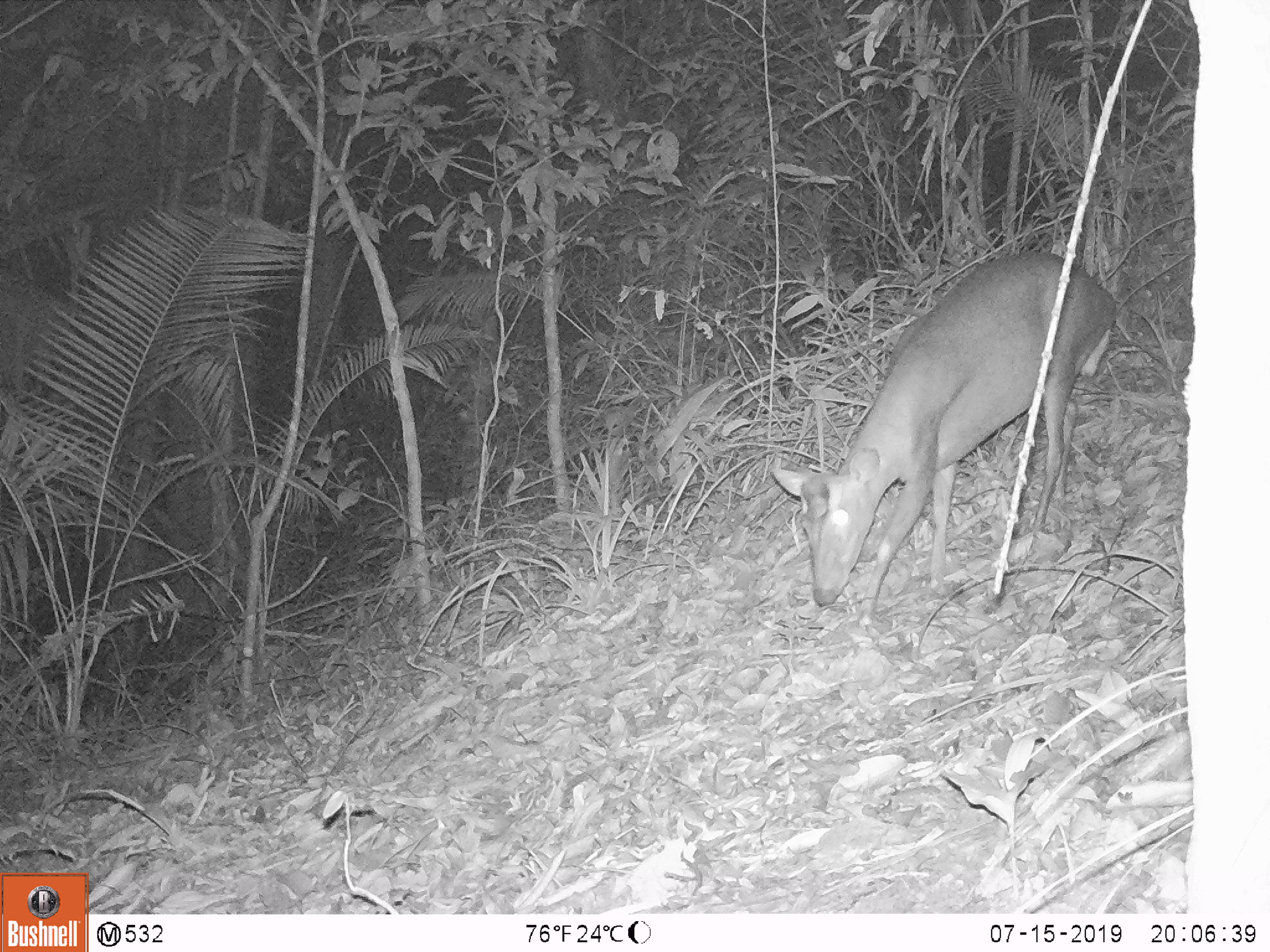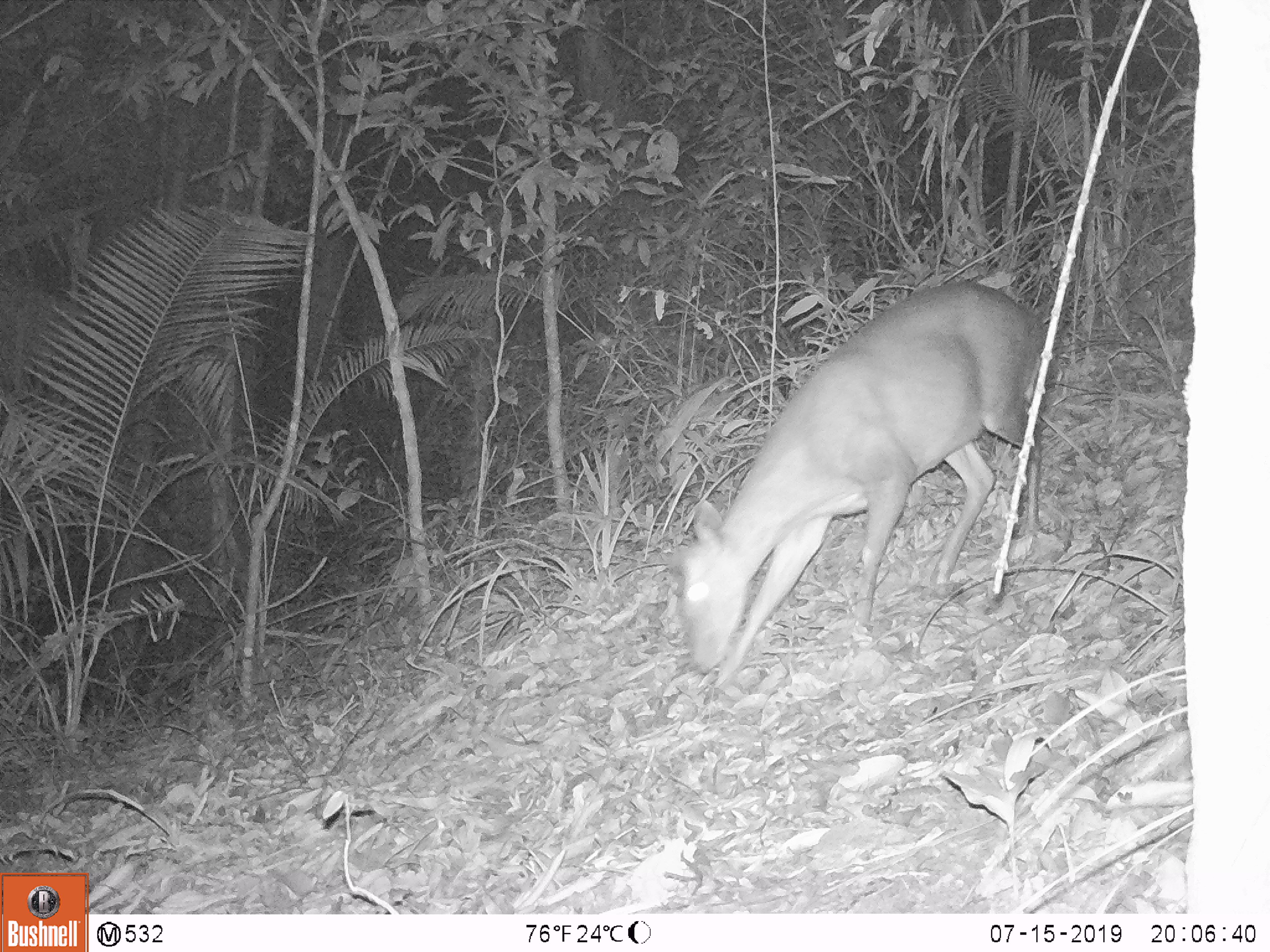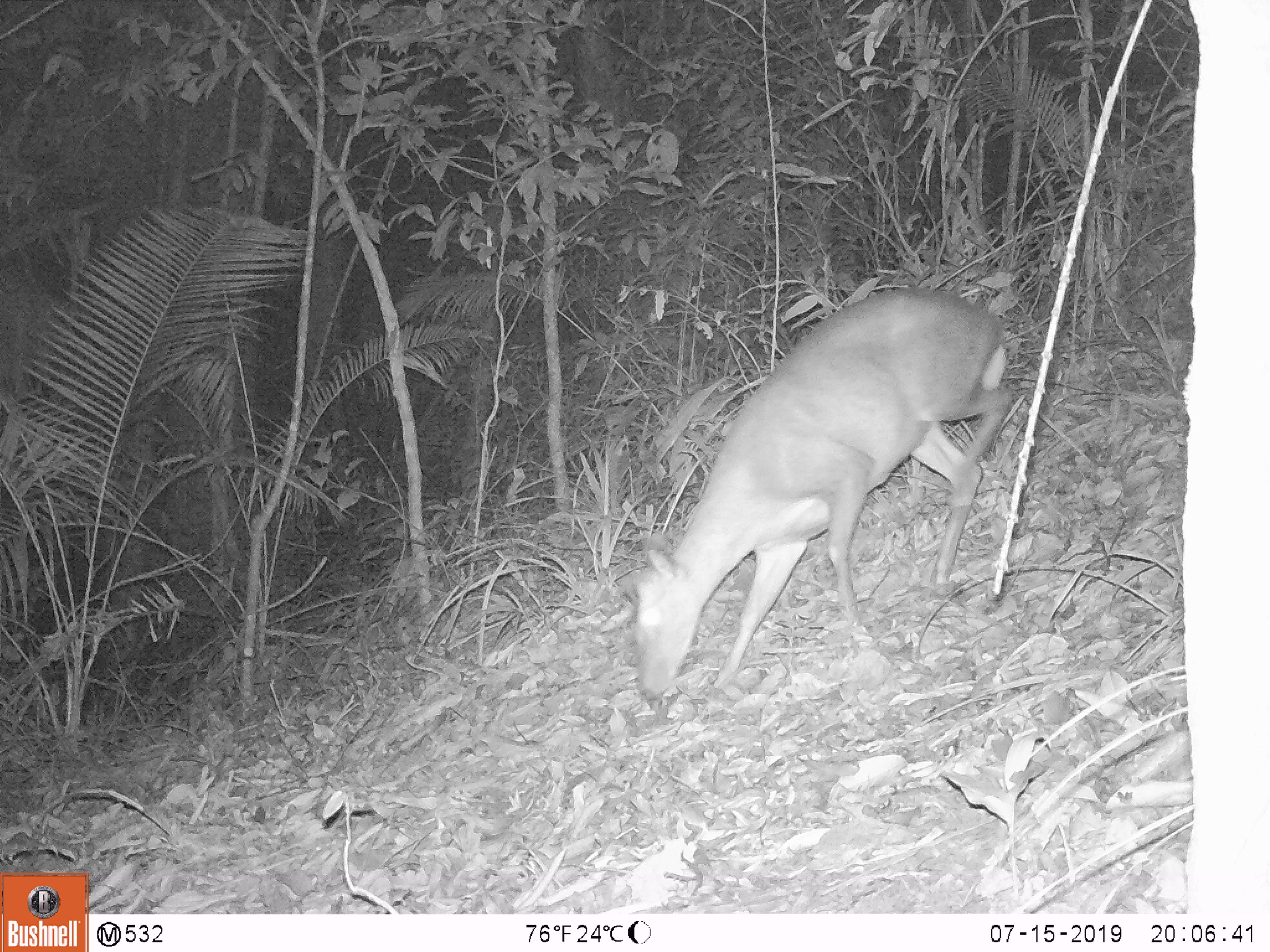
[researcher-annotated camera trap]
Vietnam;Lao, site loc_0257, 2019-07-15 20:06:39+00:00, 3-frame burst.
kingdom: Animalia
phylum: Chordata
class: Mammalia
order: Artiodactyla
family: Cervidae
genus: Muntiacus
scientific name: Muntiacus rooseveltorum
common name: roosevelt's muntjac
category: roosevelts muntjac group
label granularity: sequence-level